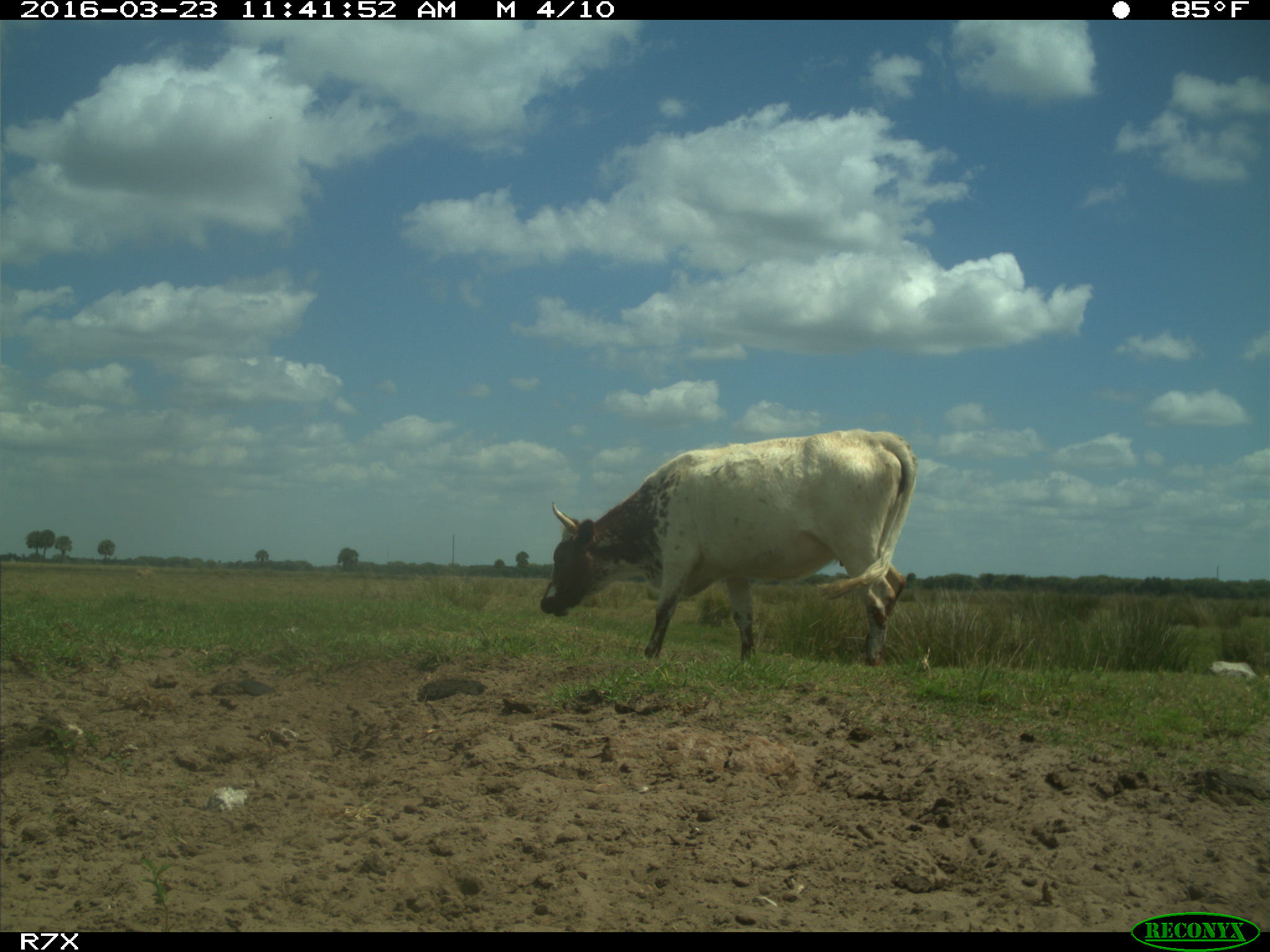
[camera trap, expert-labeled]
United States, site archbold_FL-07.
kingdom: Animalia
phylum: Chordata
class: Mammalia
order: Artiodactyla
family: Bovidae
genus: Bos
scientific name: Bos taurus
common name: domestic cow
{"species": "Bos taurus (domestic cow)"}